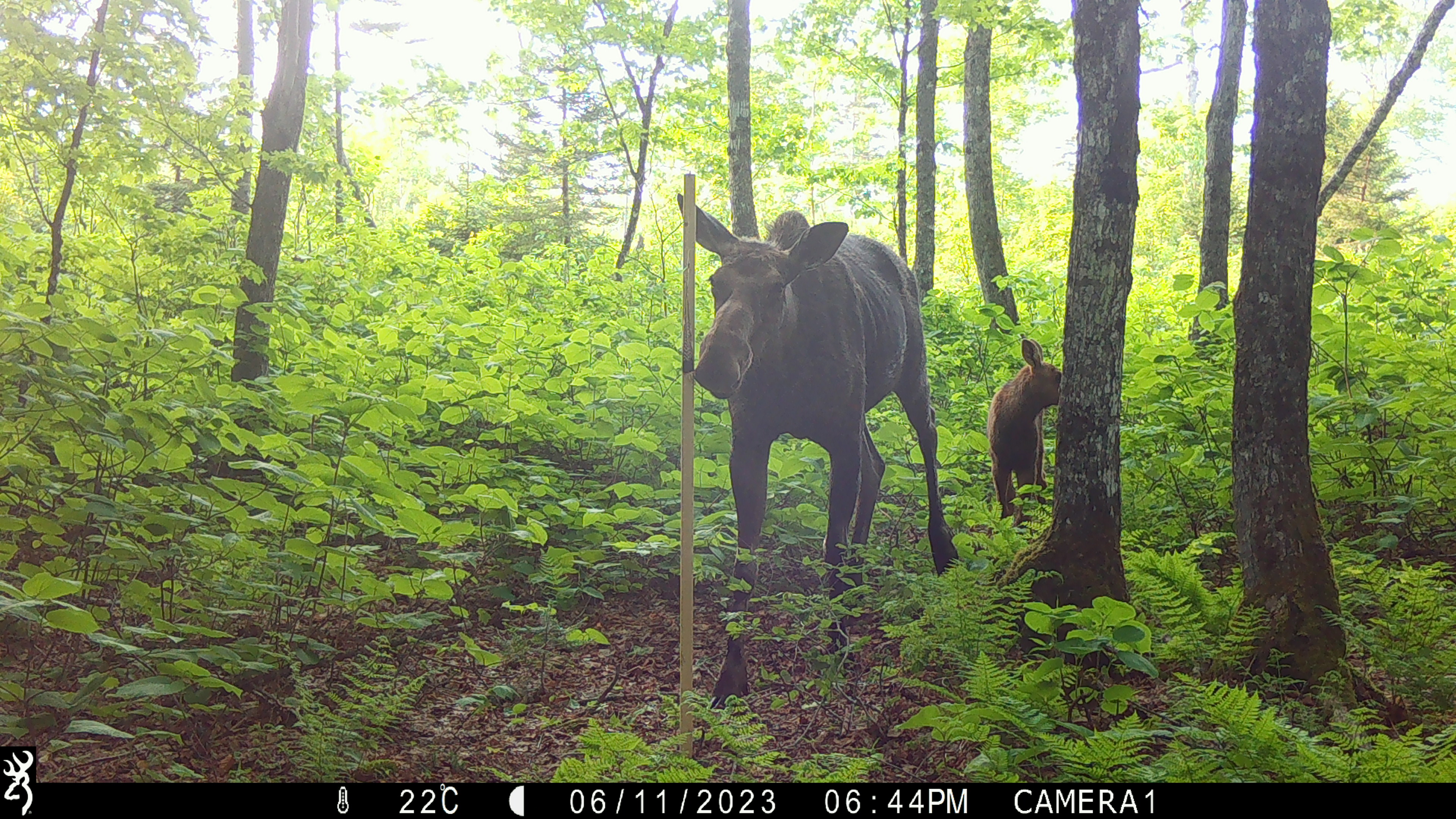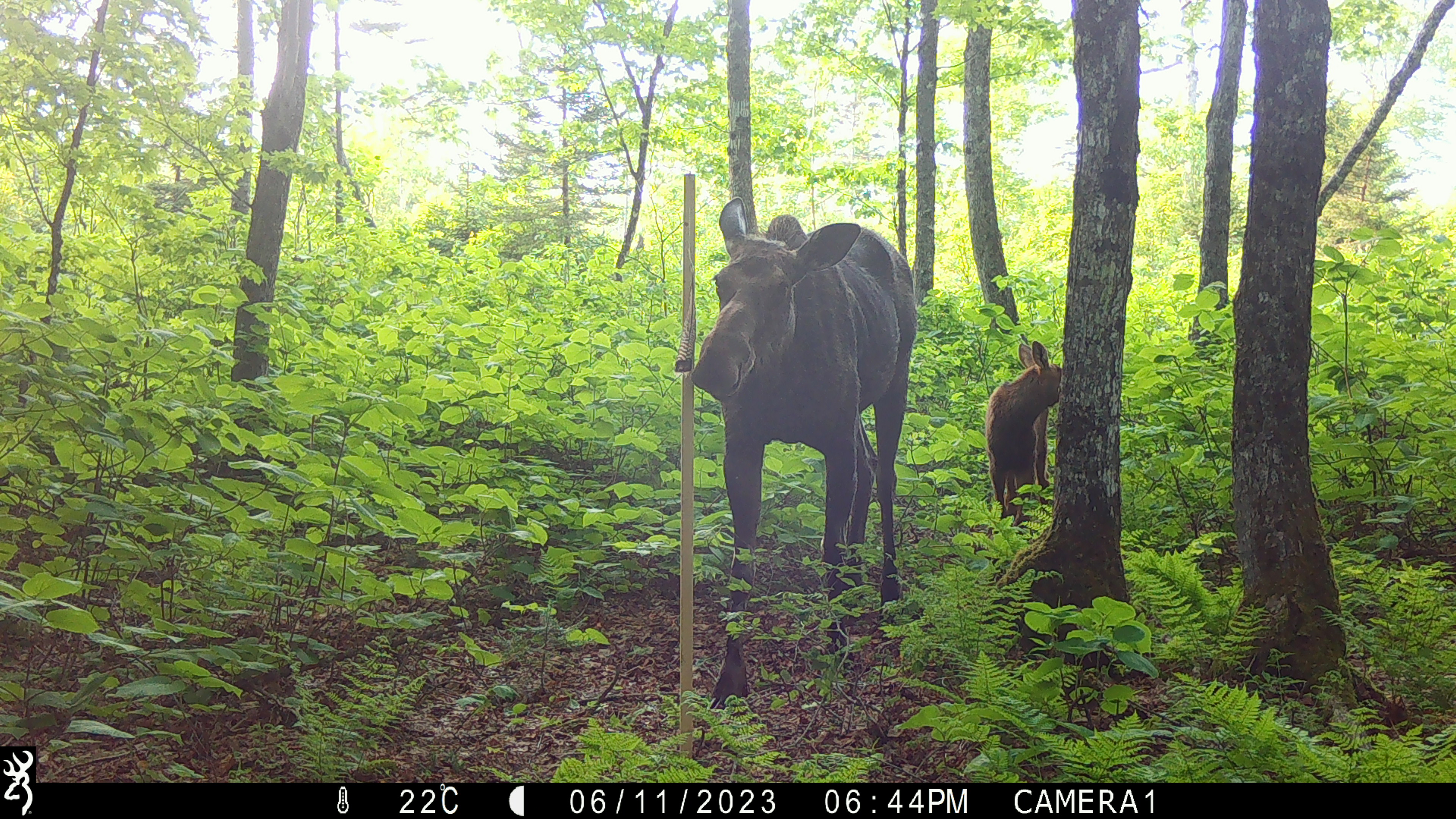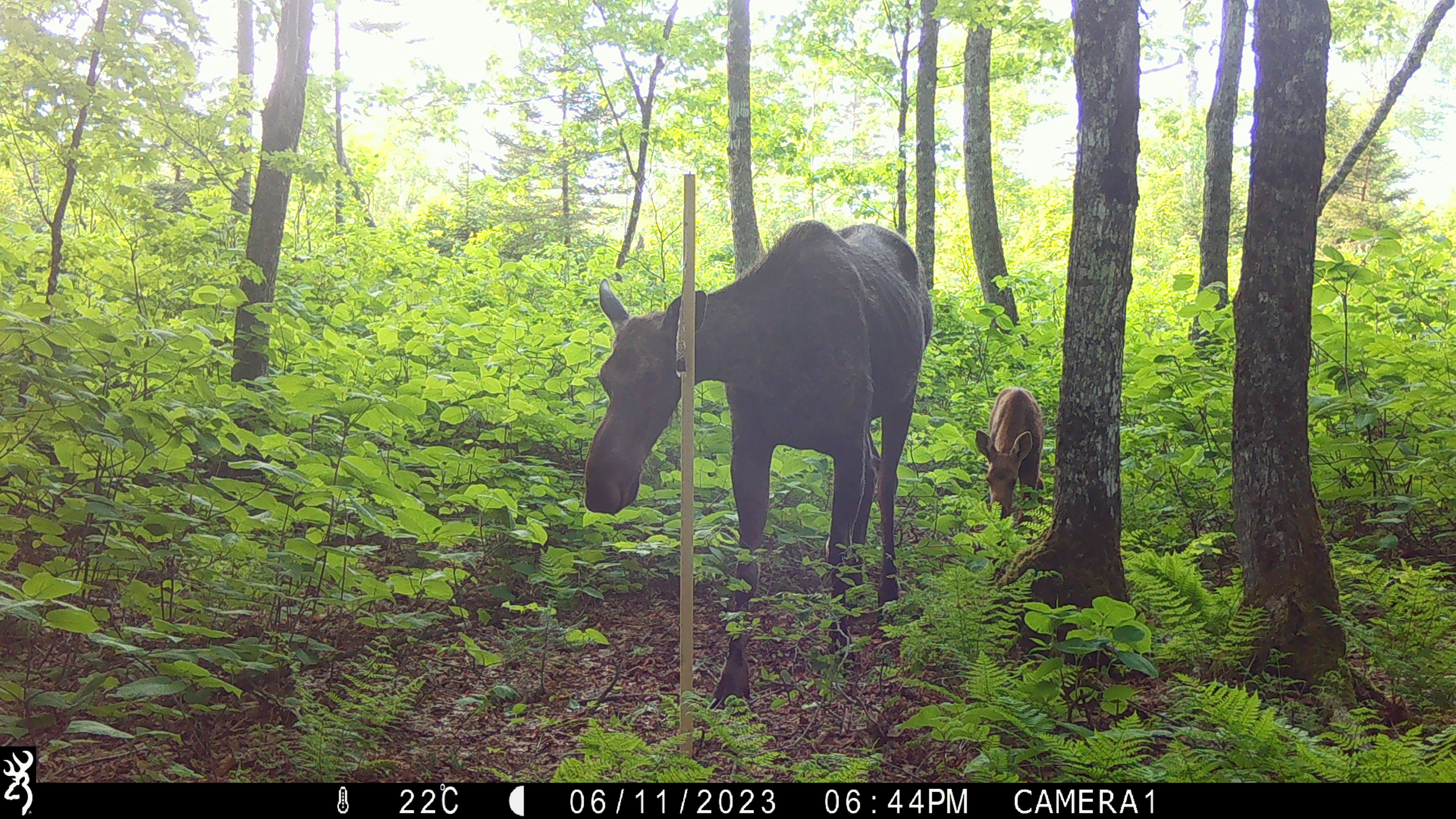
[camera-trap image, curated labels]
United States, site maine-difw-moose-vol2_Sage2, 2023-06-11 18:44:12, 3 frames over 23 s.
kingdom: Animalia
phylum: Chordata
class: Mammalia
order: Artiodactyla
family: Cervidae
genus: Alces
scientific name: Alces alces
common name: moose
Moose (Alces alces).